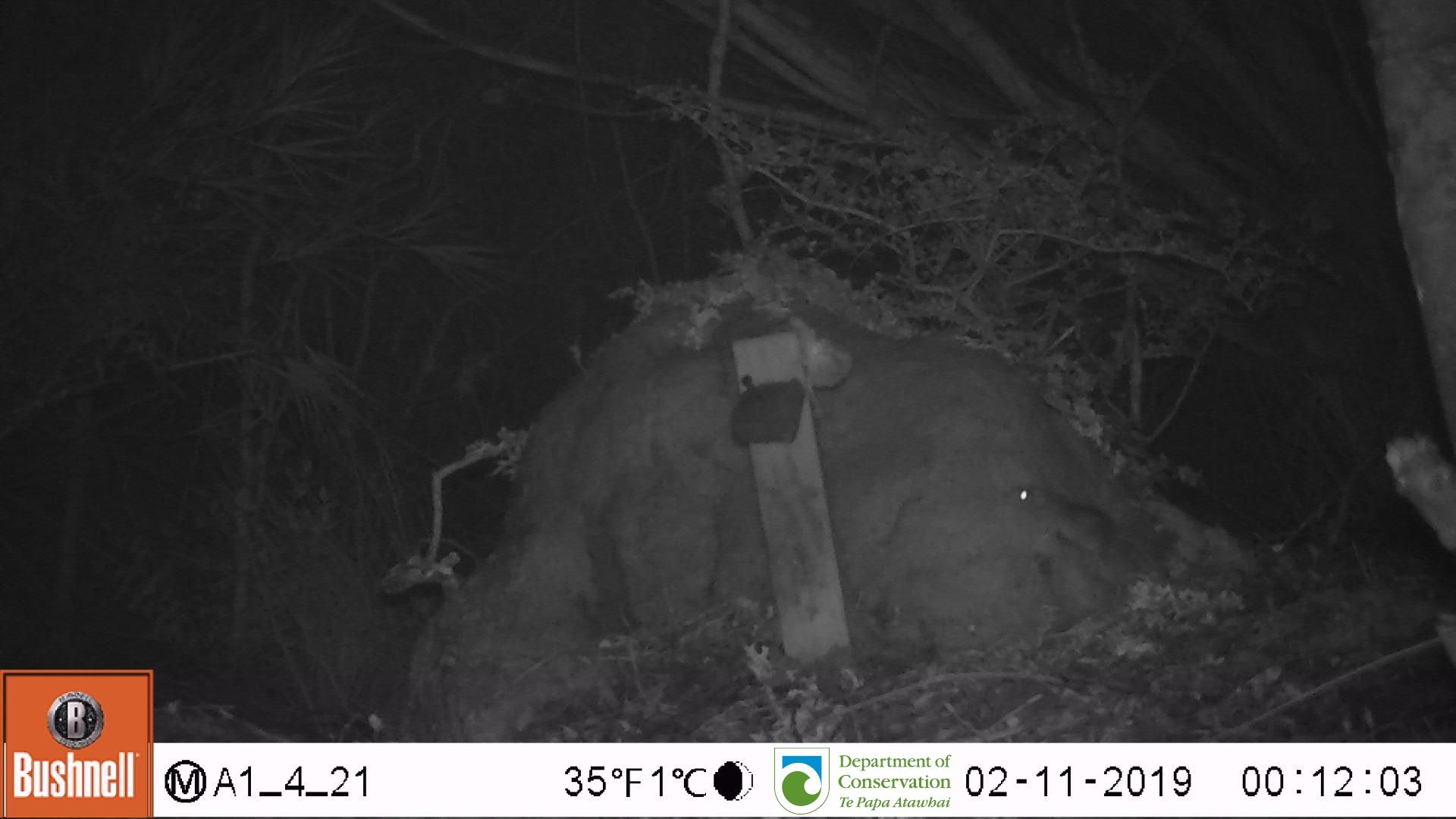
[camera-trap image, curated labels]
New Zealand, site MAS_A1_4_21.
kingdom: Animalia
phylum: Chordata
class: Mammalia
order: Rodentia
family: Muridae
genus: Mus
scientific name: Mus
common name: mouse